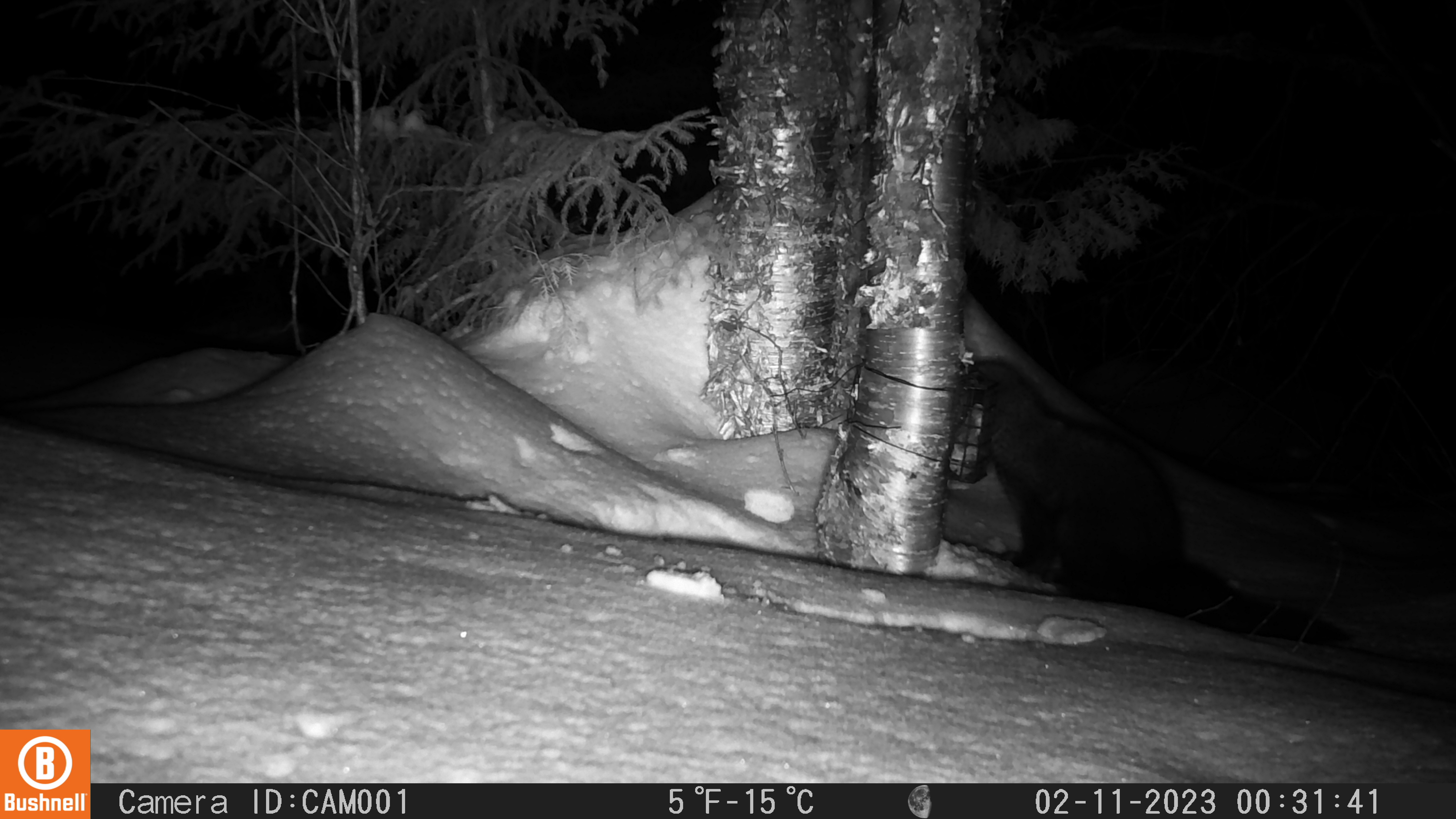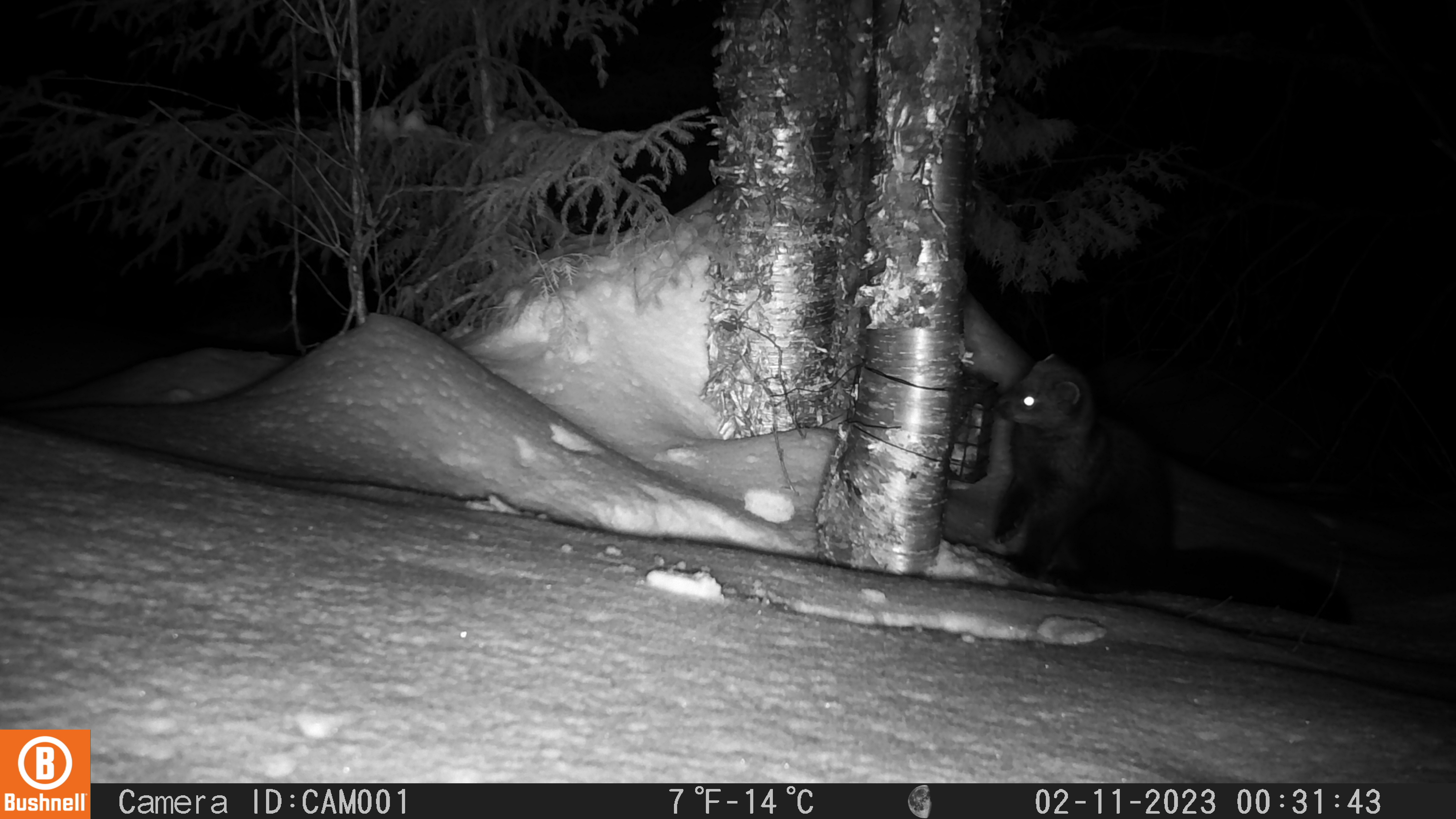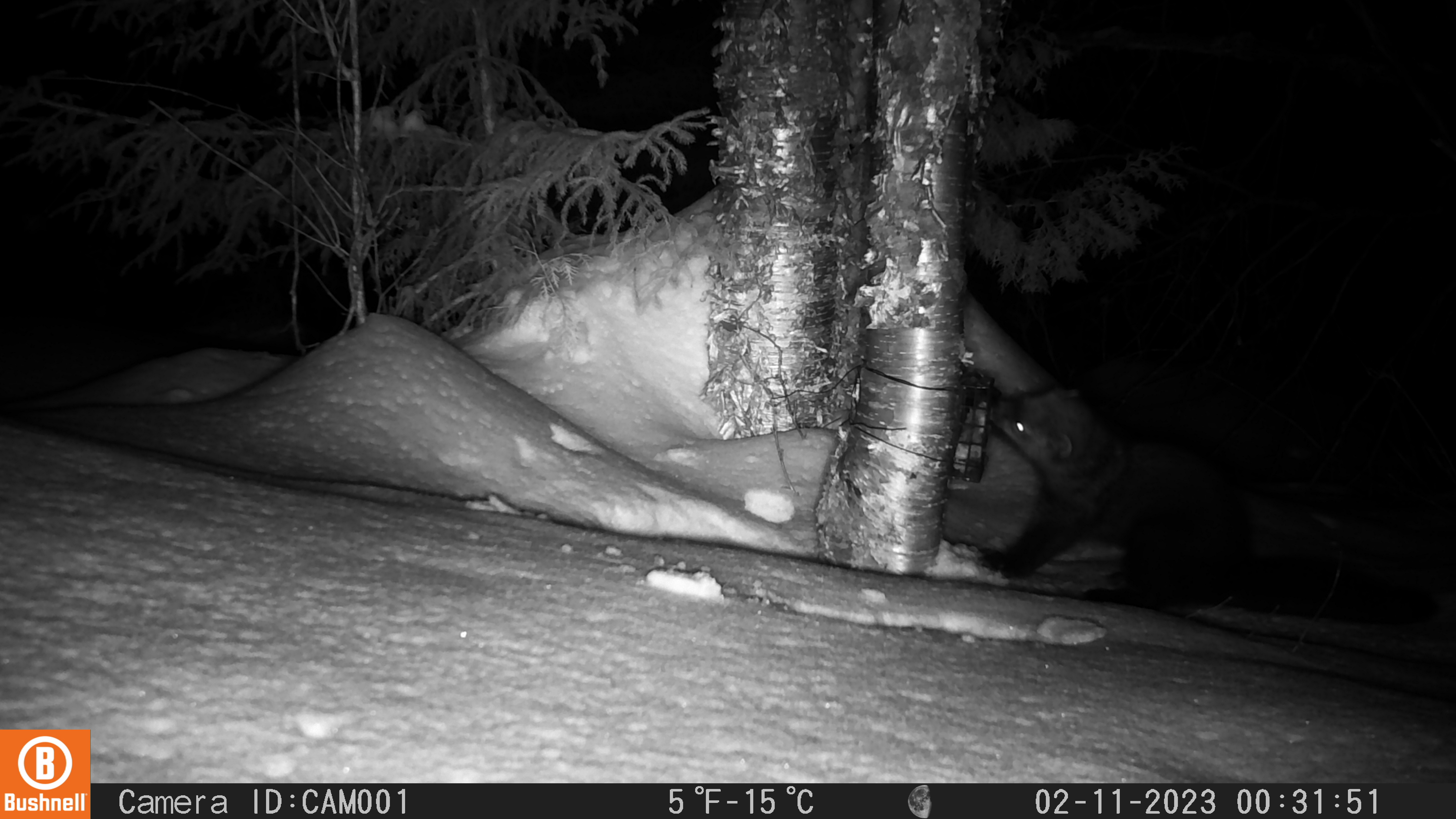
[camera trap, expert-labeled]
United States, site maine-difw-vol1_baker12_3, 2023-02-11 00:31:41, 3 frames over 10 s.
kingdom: Animalia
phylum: Chordata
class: Mammalia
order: Carnivora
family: Mustelidae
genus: Pekania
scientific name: Pekania pennanti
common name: fisher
Fisher (Pekania pennanti).